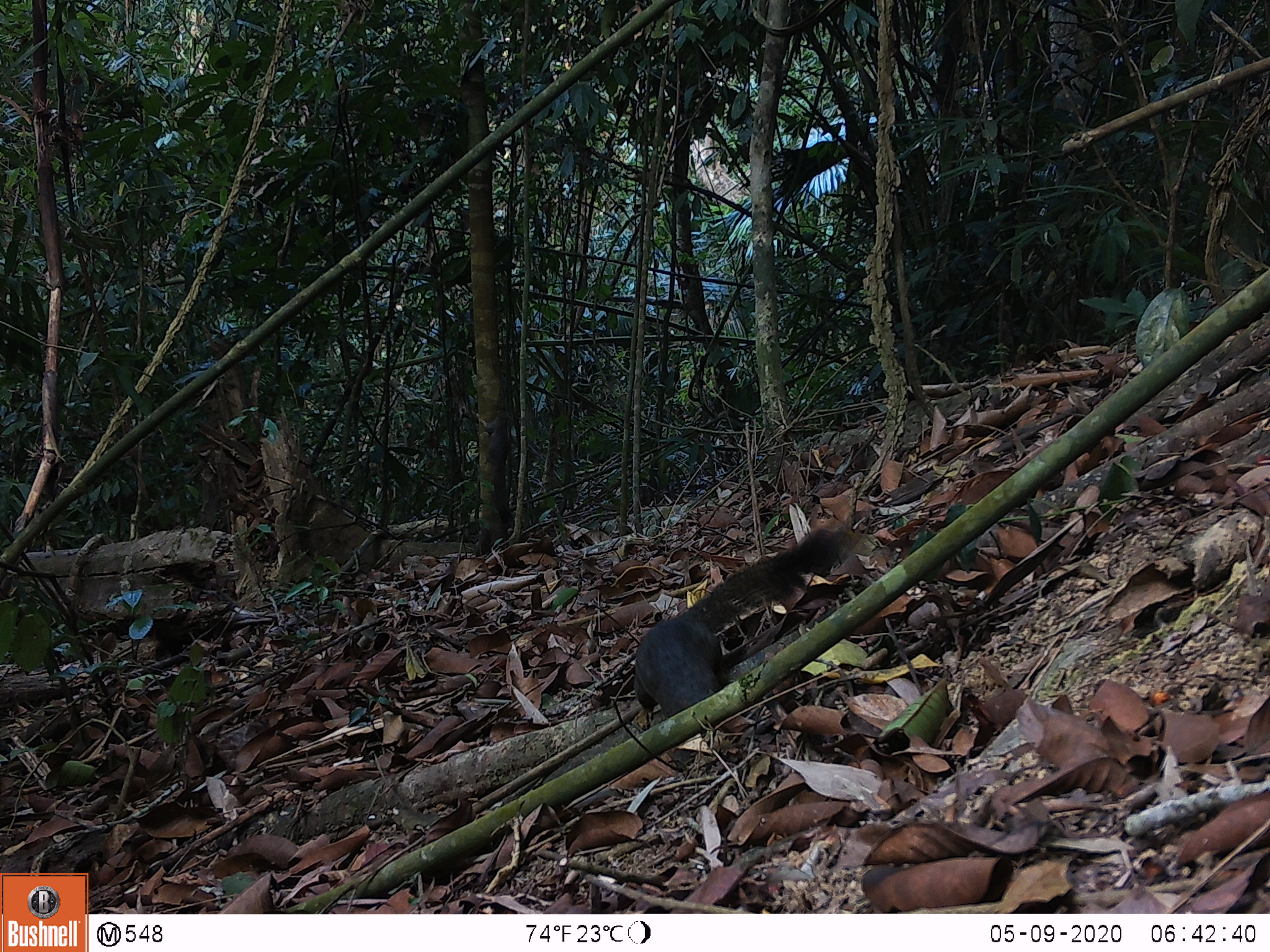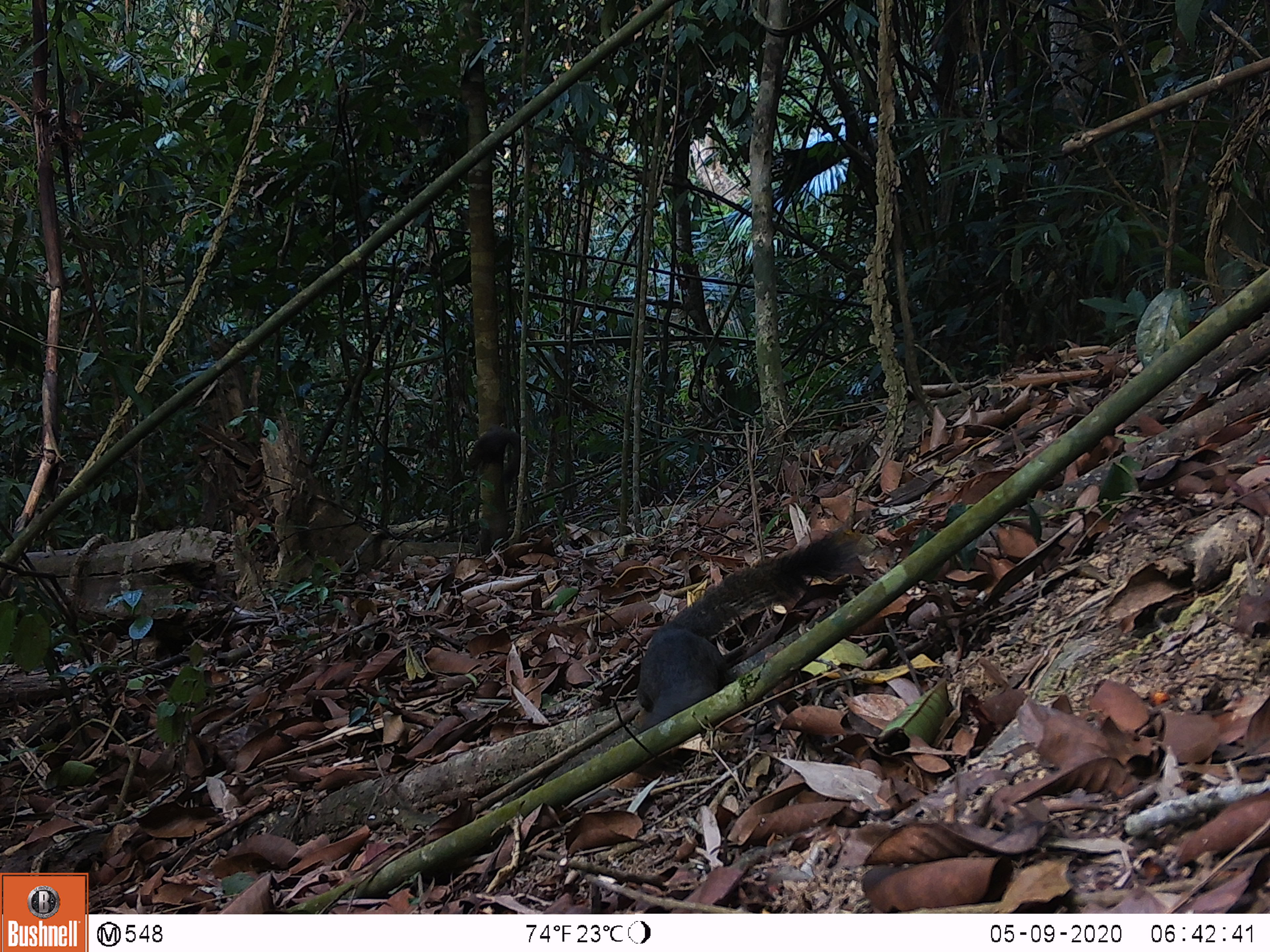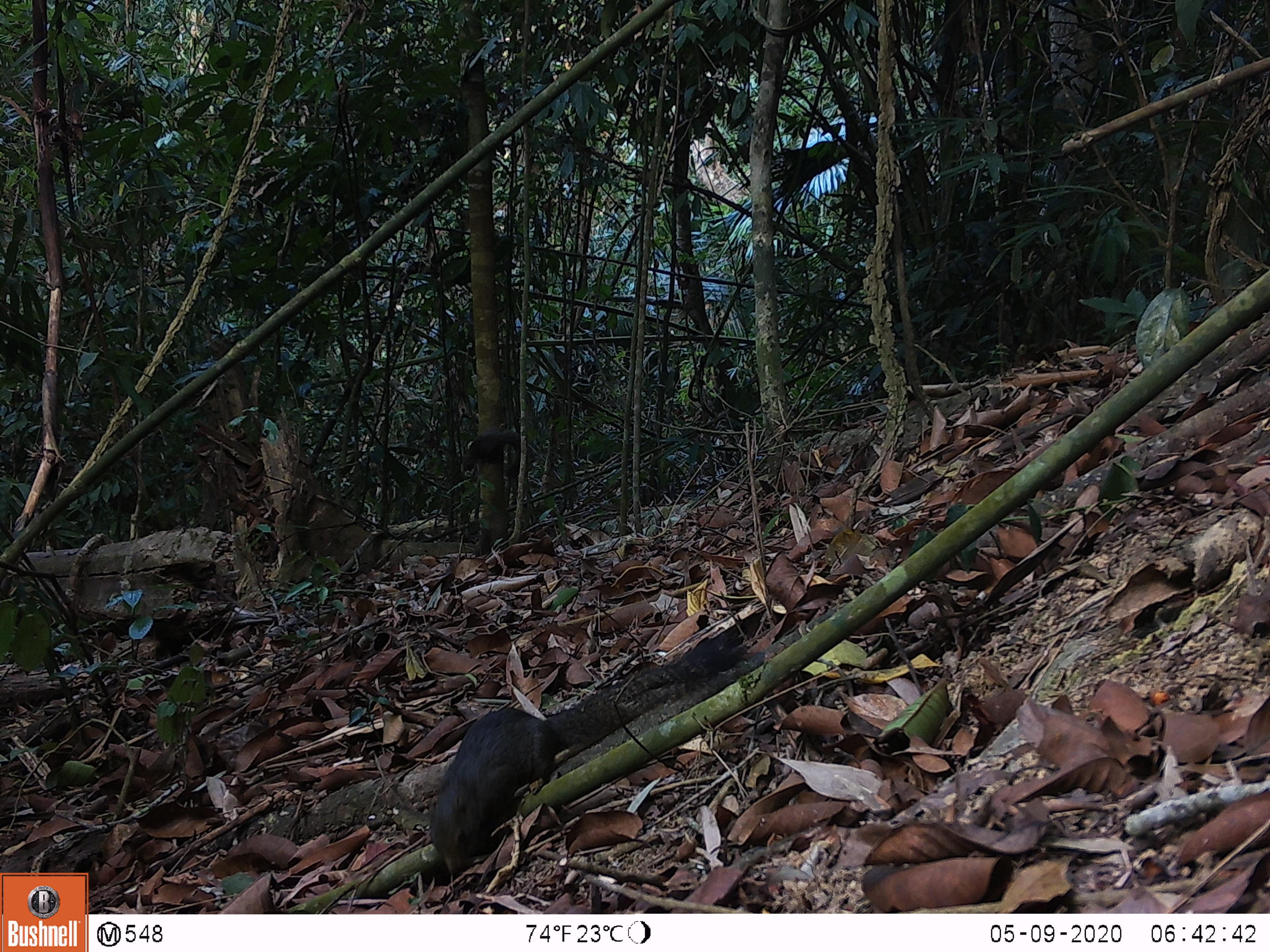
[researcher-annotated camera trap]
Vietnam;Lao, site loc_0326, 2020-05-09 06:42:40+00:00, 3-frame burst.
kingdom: Animalia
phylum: Chordata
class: Mammalia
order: Rodentia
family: Sciuridae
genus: Callosciurus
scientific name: Callosciurus erythraeus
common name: pallas's squirrel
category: pallass squirrel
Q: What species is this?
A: Pallass squirrel (pallas's squirrel) (Callosciurus erythraeus).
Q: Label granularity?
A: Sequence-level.